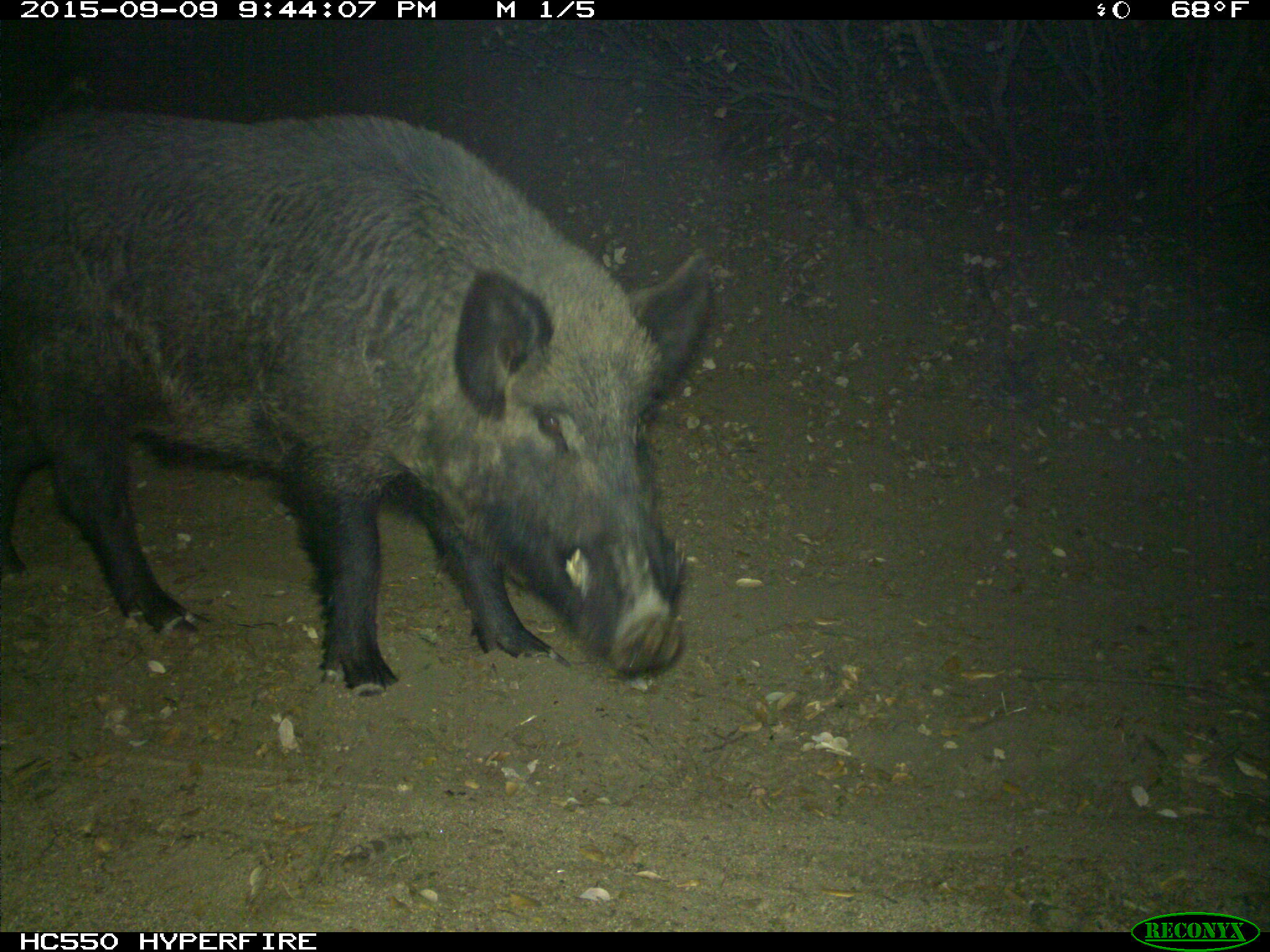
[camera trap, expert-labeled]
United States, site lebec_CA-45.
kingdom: Animalia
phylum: Chordata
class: Mammalia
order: Artiodactyla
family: Suidae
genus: Sus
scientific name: Sus scrofa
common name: wild boar